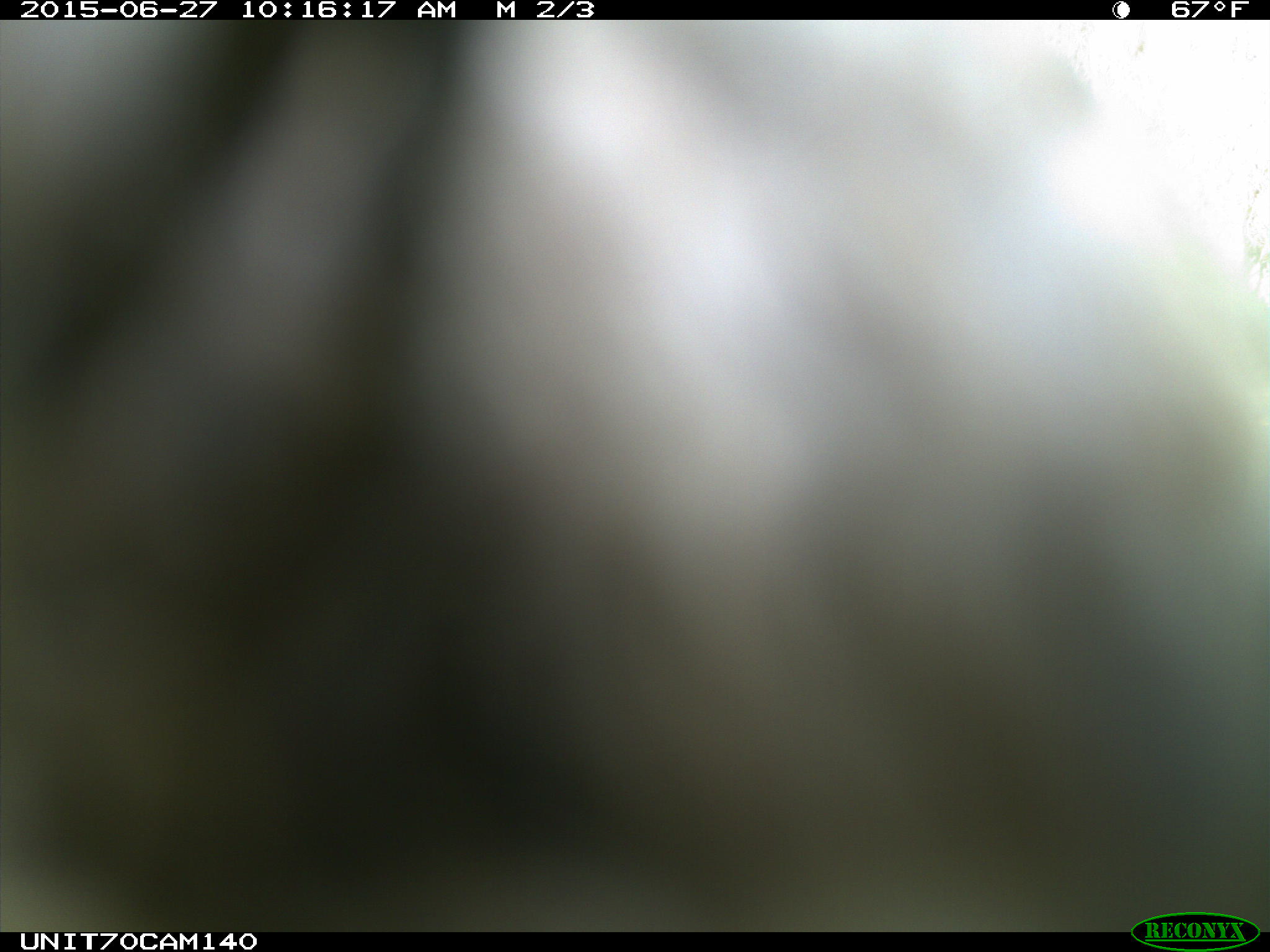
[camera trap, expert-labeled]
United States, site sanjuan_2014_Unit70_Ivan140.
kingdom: Animalia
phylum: Chordata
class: Aves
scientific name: Aves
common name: birds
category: unidentified bird